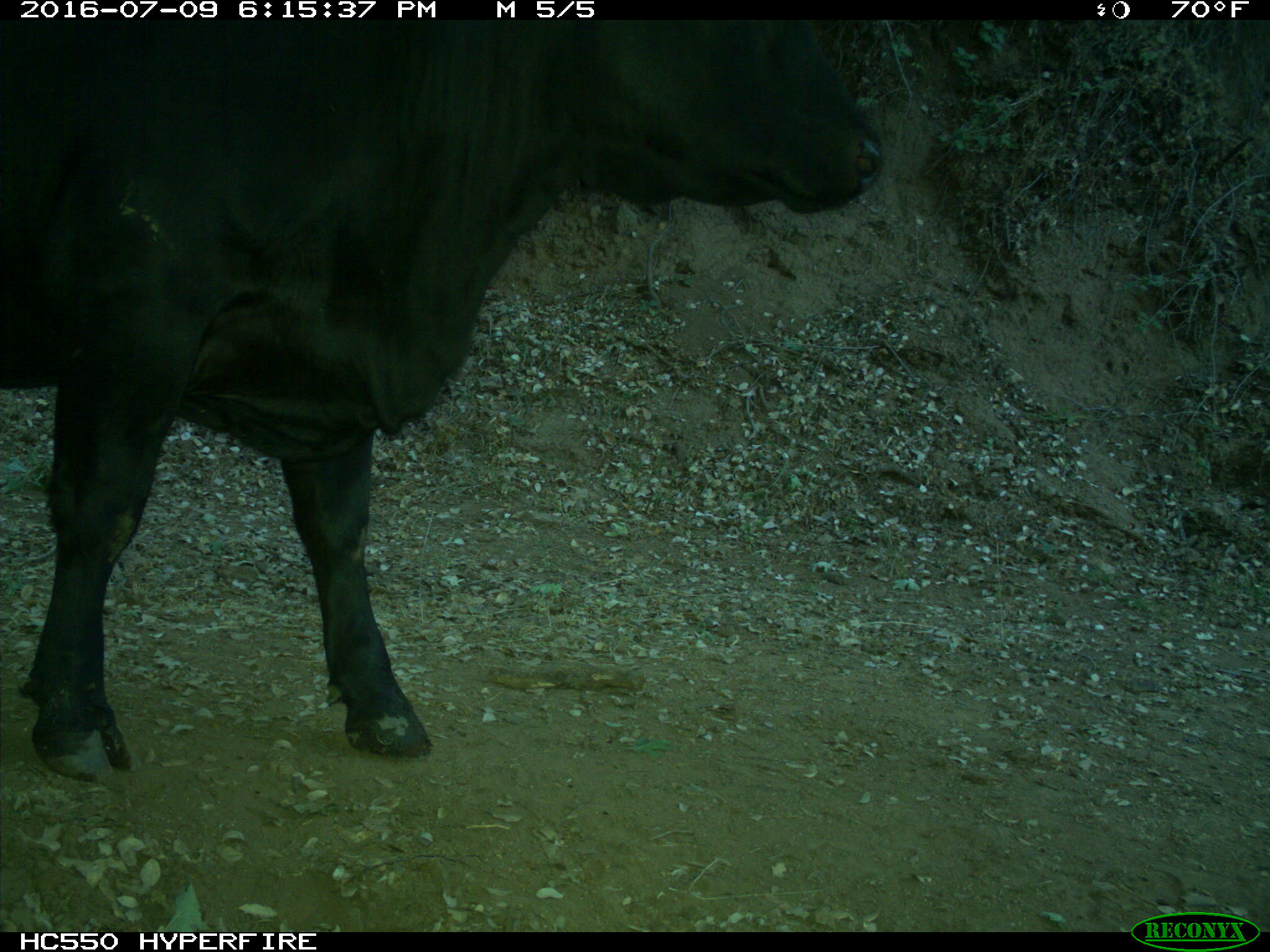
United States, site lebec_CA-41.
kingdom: Animalia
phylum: Chordata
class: Mammalia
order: Artiodactyla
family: Bovidae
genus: Bos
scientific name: Bos taurus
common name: domestic cow